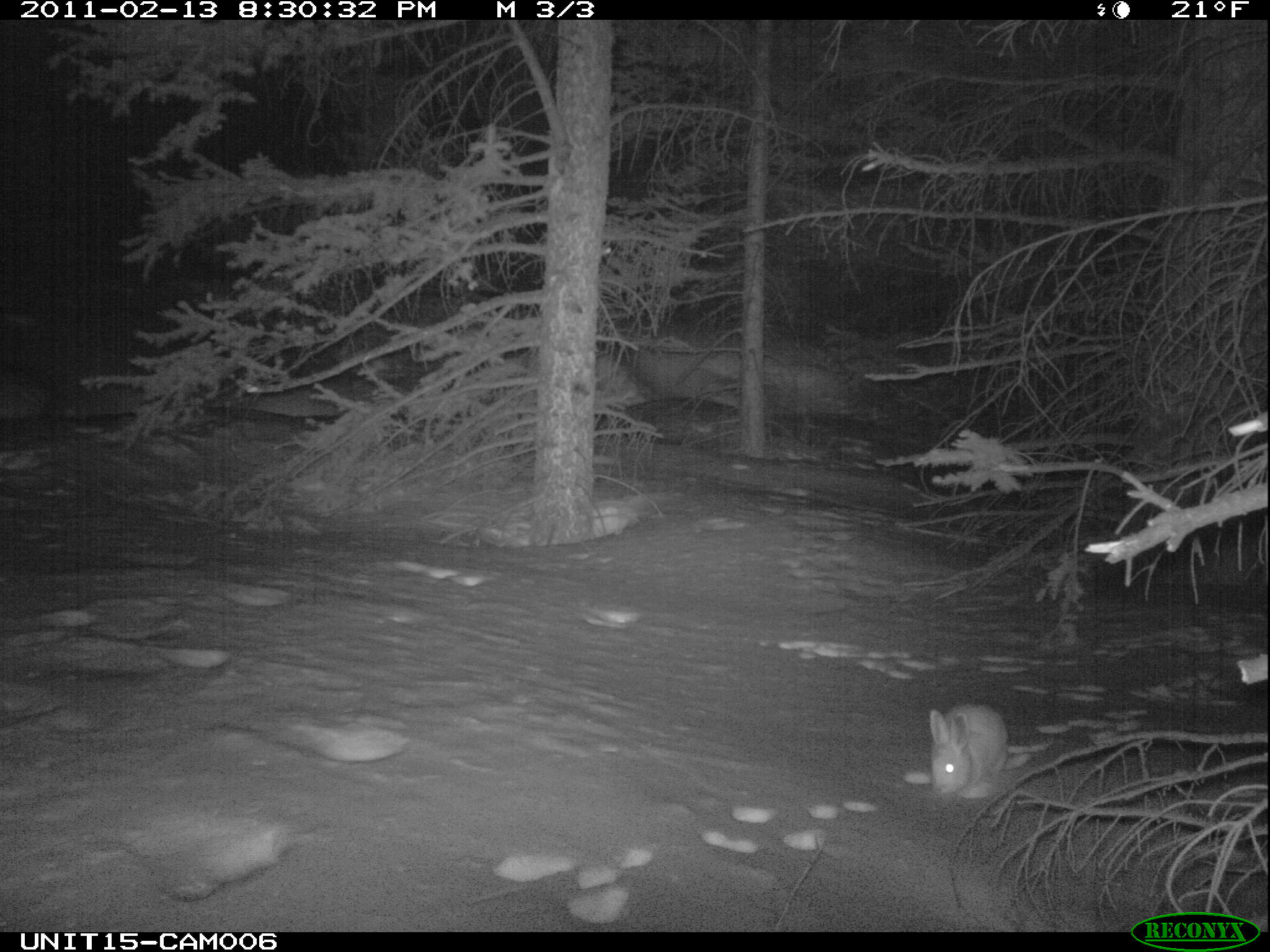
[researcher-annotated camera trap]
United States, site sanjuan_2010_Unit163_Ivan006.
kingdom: Animalia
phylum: Chordata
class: Mammalia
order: Lagomorpha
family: Leporidae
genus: Lepus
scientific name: Lepus americanus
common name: snowshoe hare